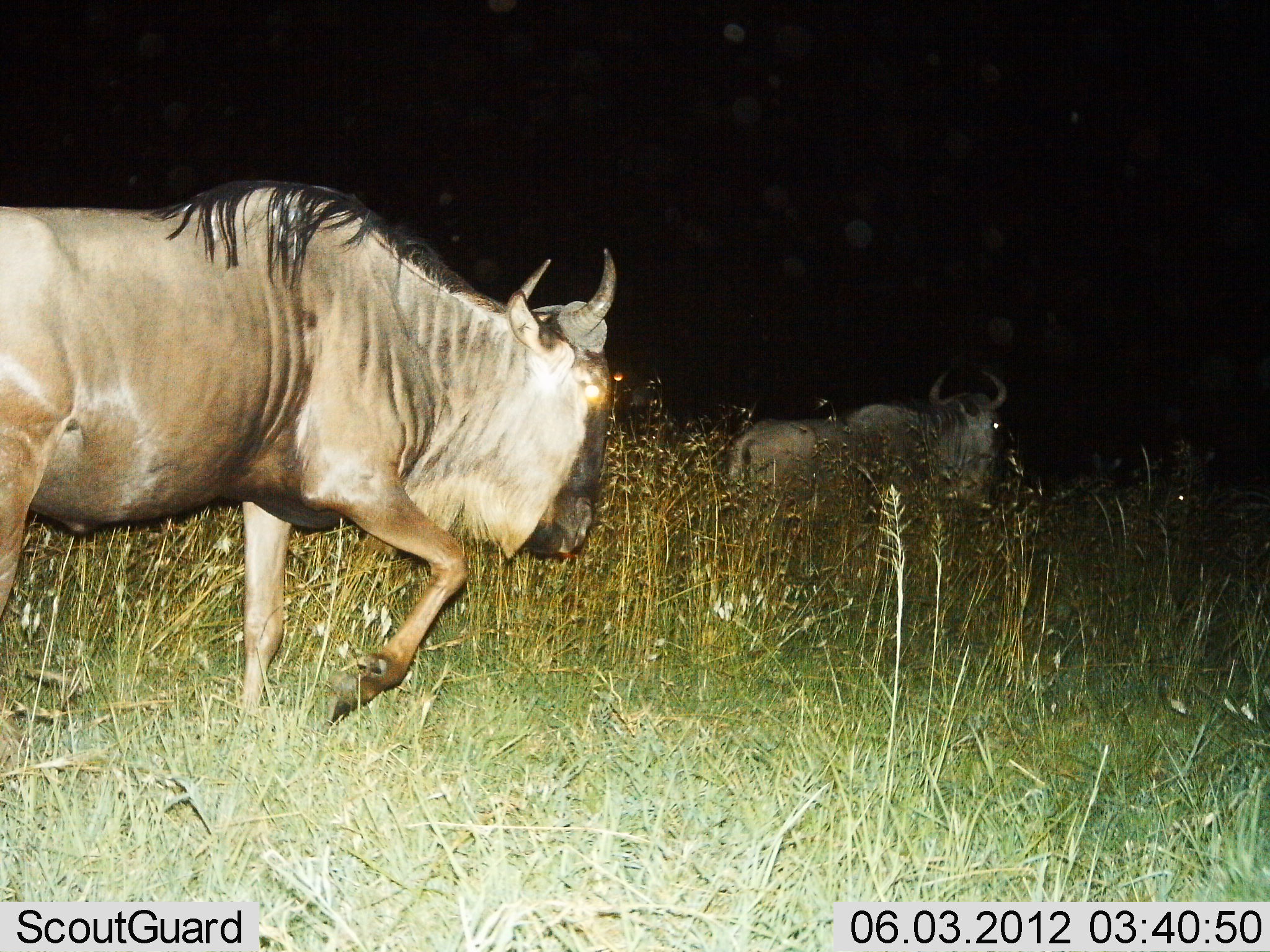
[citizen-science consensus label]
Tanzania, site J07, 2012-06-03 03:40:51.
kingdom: Animalia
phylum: Chordata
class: Mammalia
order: Artiodactyla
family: Bovidae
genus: Connochaetes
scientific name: Connochaetes taurinus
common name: blue wildebeest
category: wildebeest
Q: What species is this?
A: Wildebeest (blue wildebeest) (Connochaetes taurinus).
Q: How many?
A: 2.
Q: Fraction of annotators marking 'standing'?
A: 9%.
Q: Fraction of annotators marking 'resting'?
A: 0%.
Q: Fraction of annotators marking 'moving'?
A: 100%.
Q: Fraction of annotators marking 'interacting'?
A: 0%.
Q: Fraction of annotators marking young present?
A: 0%.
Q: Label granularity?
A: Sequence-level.